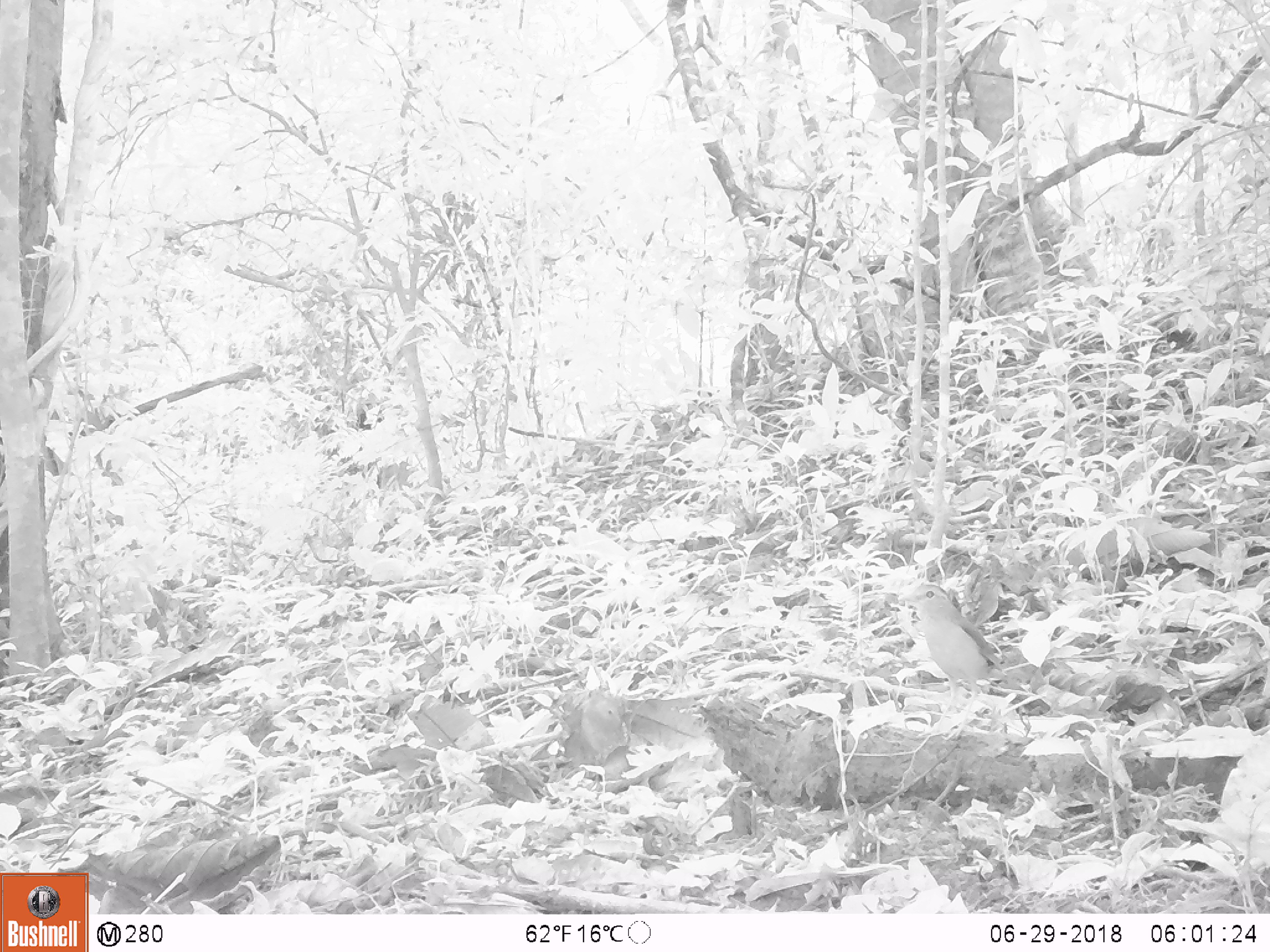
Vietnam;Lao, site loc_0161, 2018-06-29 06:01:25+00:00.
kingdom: Animalia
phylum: Chordata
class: Aves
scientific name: Aves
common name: bird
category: unidentified bird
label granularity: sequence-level